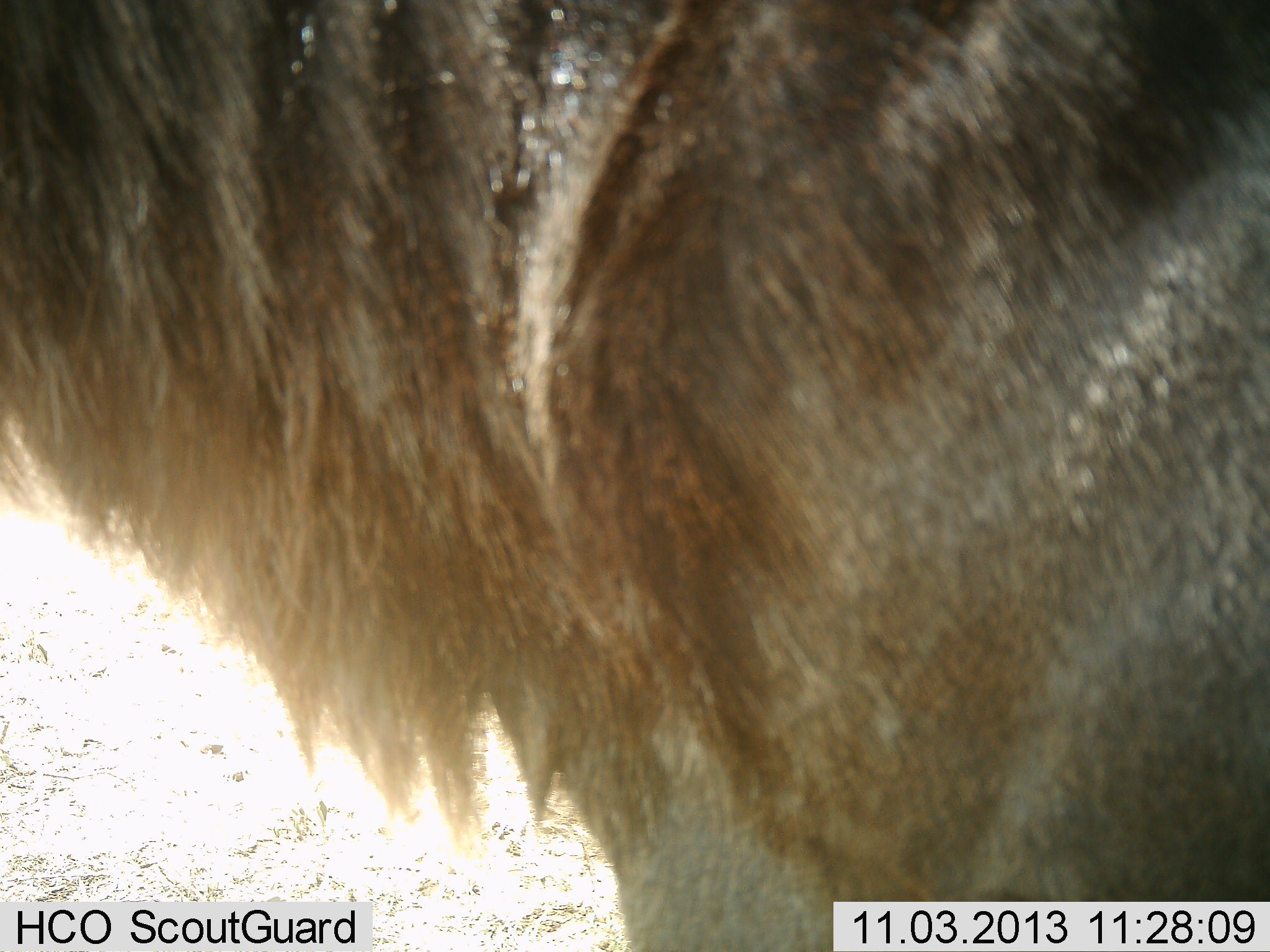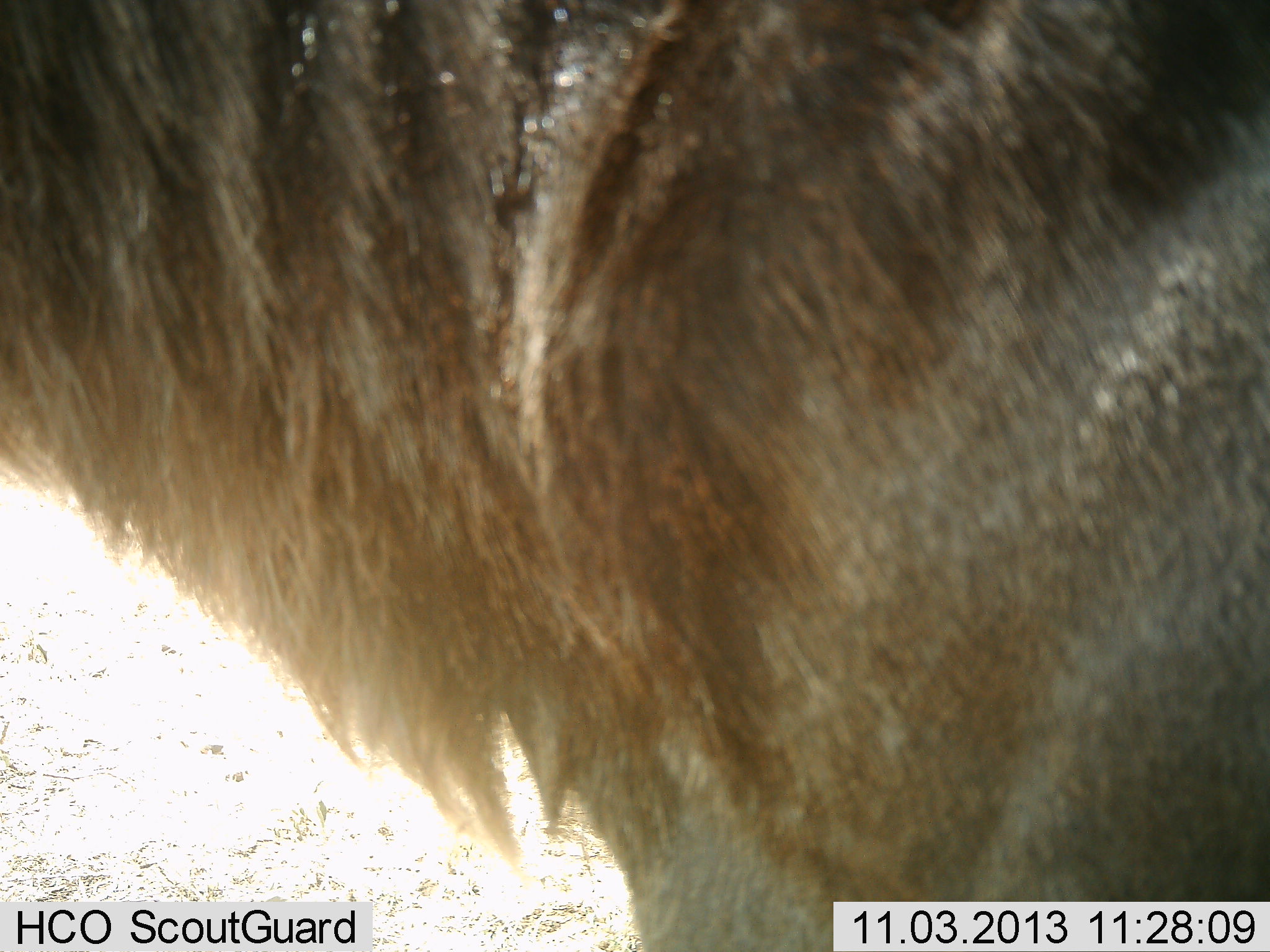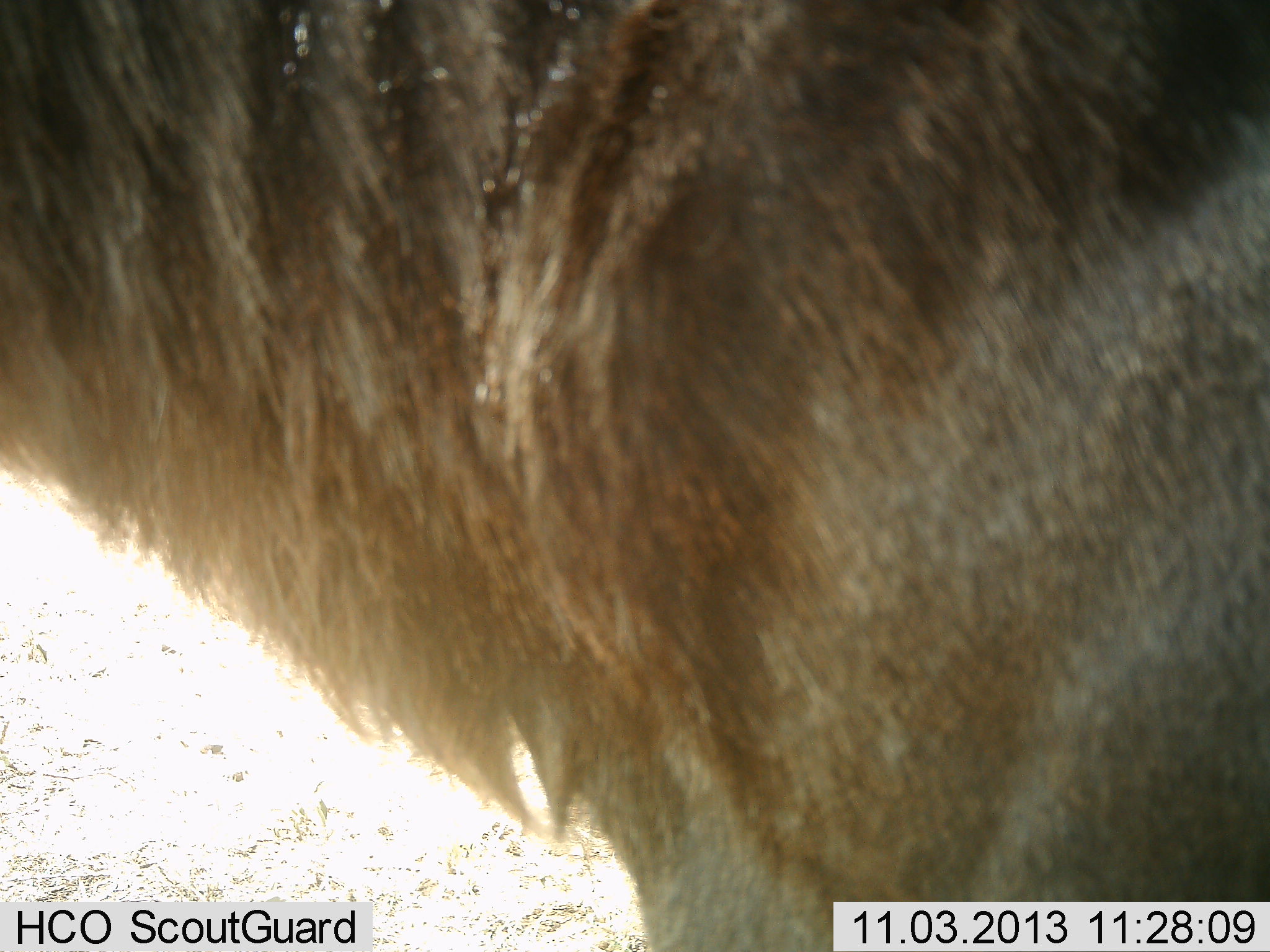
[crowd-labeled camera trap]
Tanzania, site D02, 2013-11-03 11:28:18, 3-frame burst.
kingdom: Animalia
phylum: Chordata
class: Mammalia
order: Artiodactyla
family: Bovidae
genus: Connochaetes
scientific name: Connochaetes taurinus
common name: blue wildebeest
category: wildebeest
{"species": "wildebeest (blue wildebeest) (Connochaetes taurinus)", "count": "1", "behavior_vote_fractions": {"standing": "100%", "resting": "0%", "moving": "0%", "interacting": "0%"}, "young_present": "0%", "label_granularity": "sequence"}